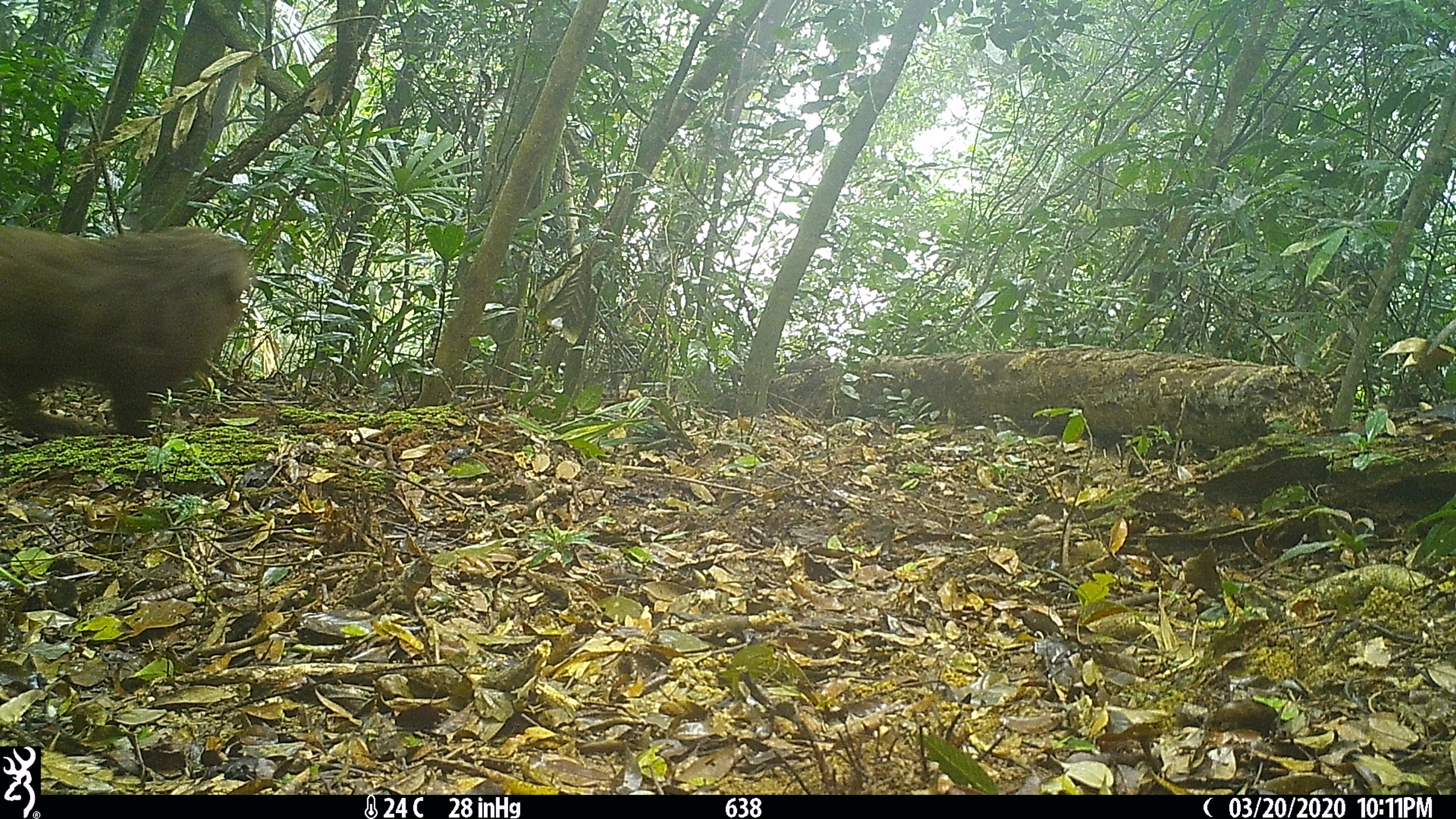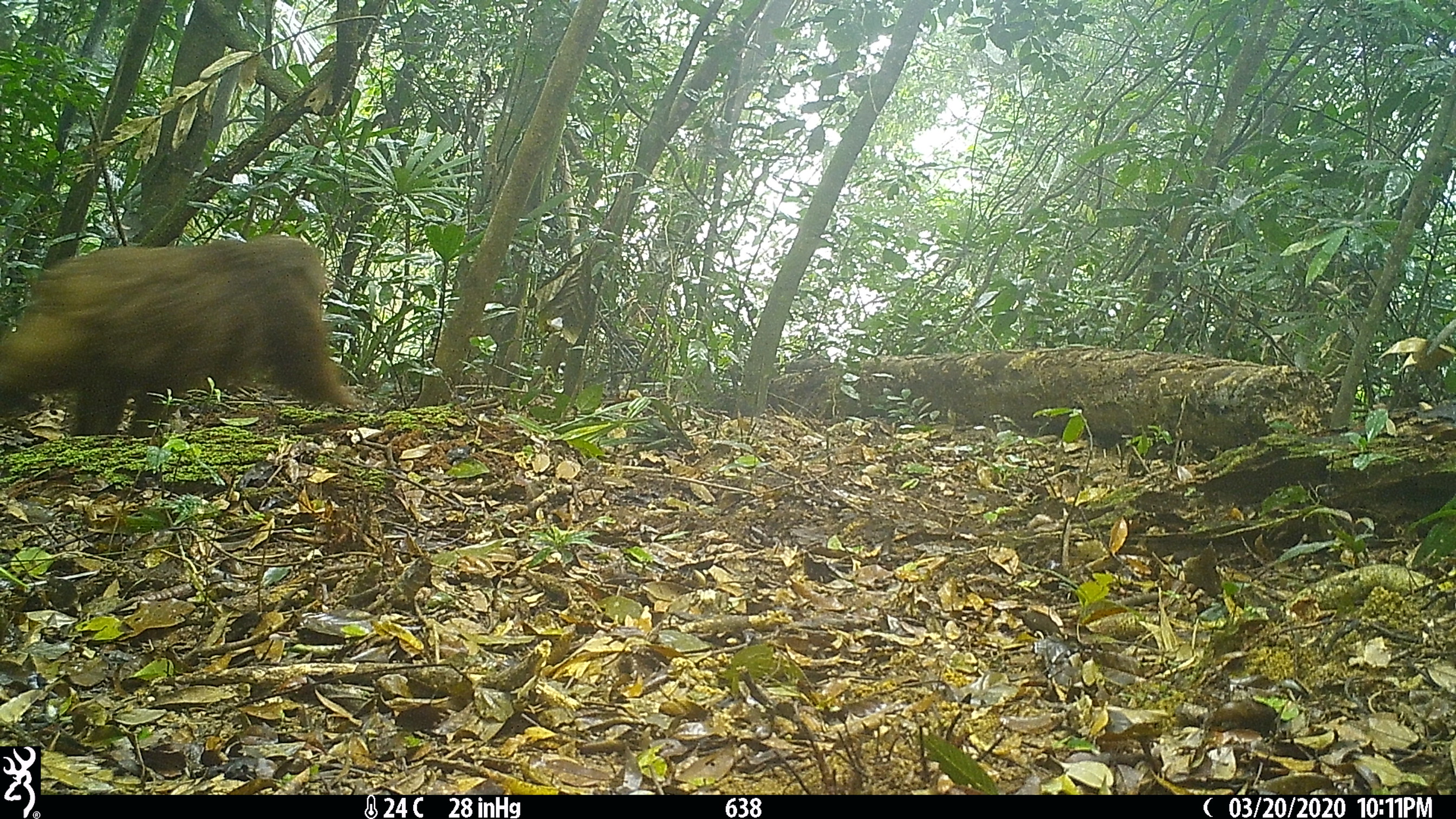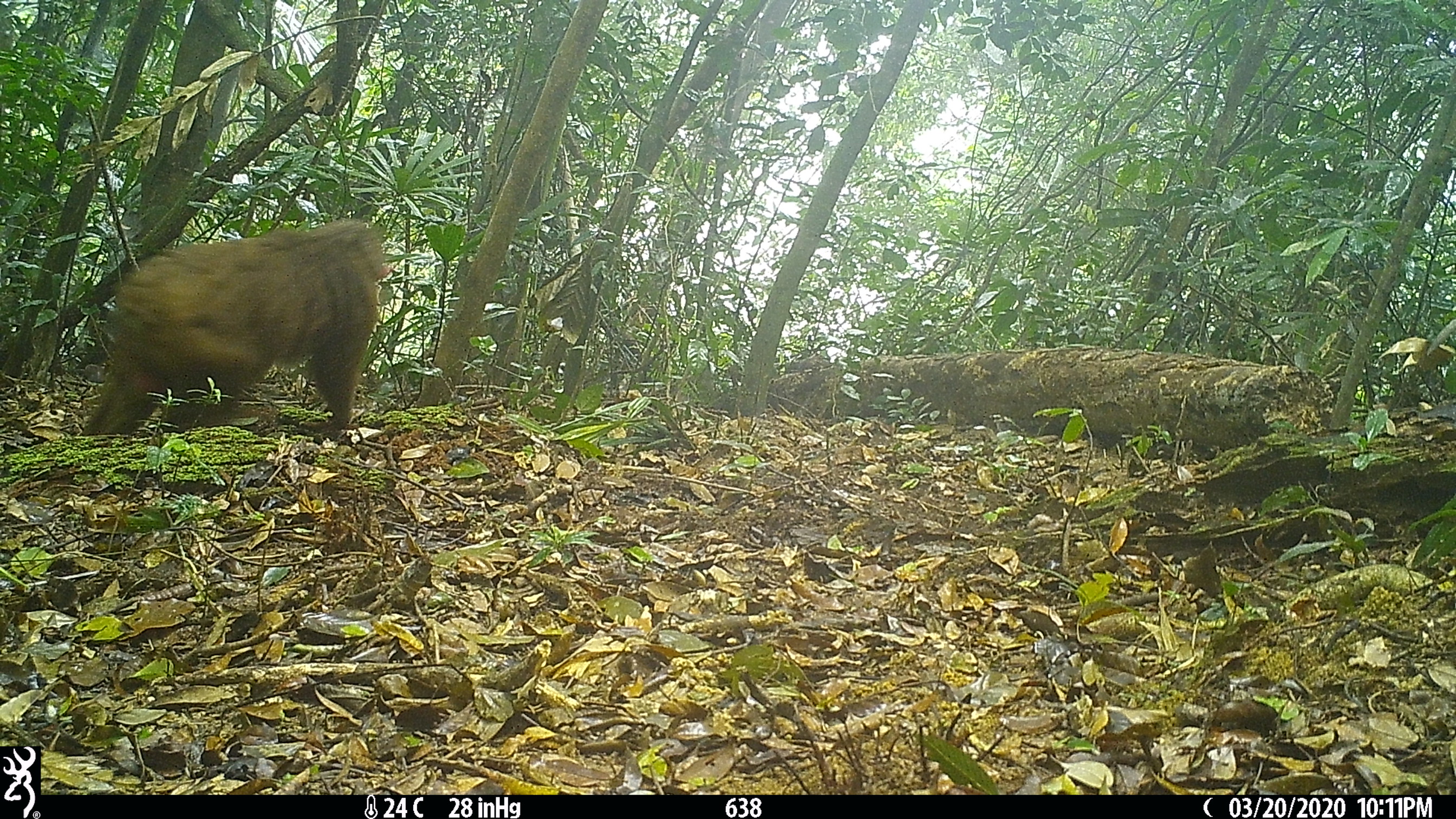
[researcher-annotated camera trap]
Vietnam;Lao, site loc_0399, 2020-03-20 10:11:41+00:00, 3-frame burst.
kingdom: Animalia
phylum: Chordata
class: Mammalia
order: Primates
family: Cercopithecidae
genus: Macaca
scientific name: Macaca arctoides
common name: stump-tailed macaque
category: stump tailed macaque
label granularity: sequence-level